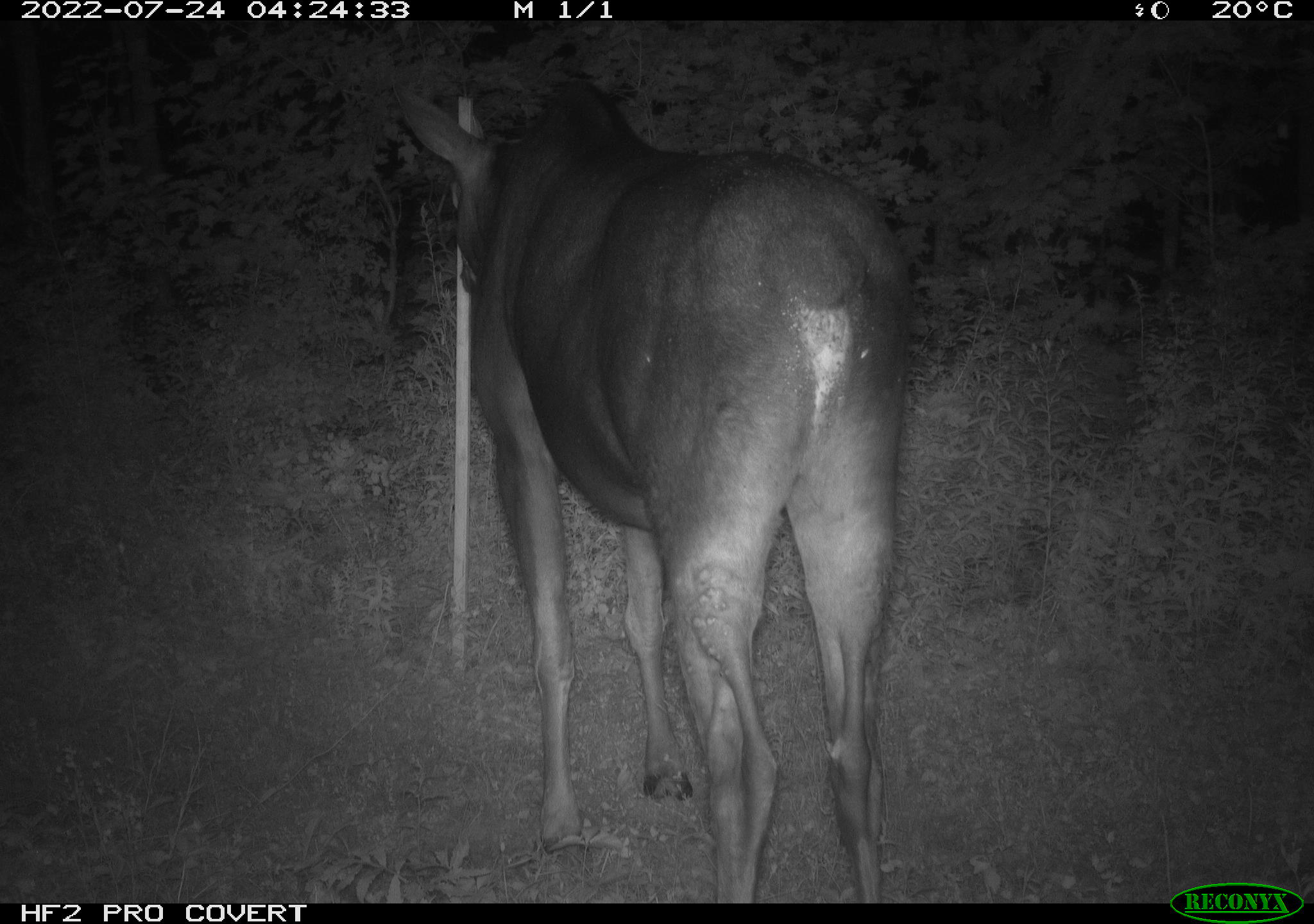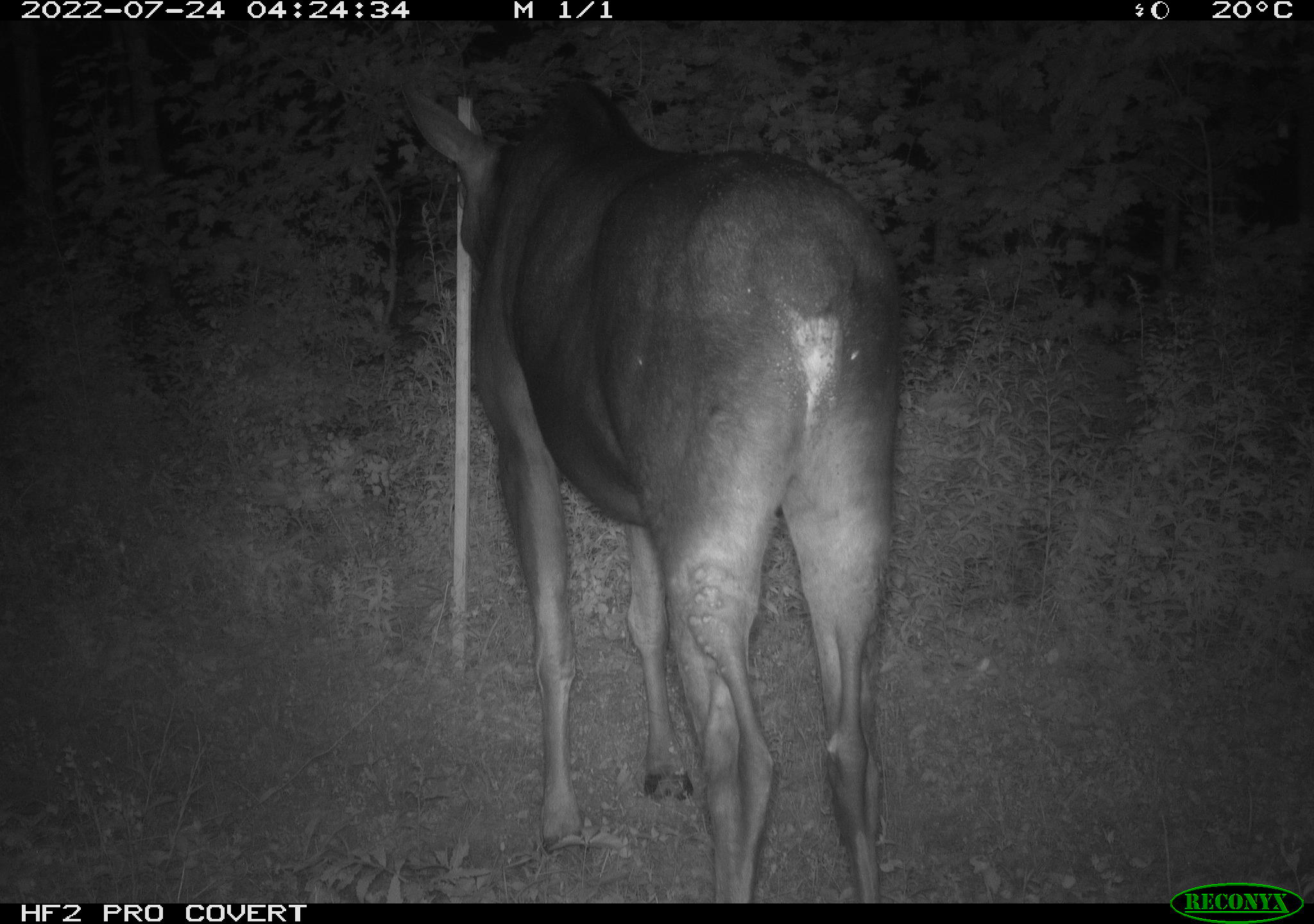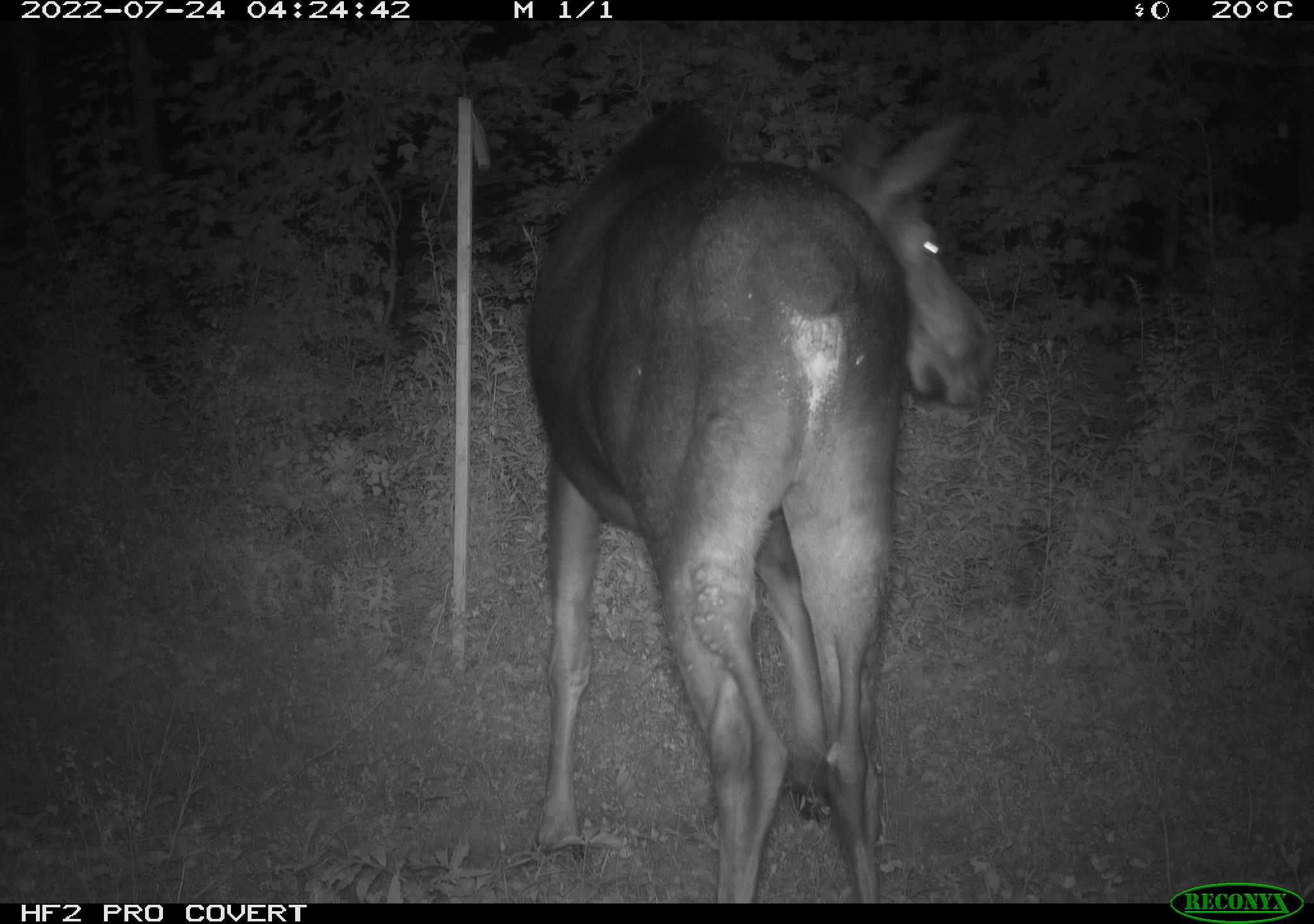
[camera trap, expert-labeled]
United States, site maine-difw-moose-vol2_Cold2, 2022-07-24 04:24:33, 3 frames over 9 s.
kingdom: Animalia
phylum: Chordata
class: Mammalia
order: Artiodactyla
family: Cervidae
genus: Alces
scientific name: Alces alces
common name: moose